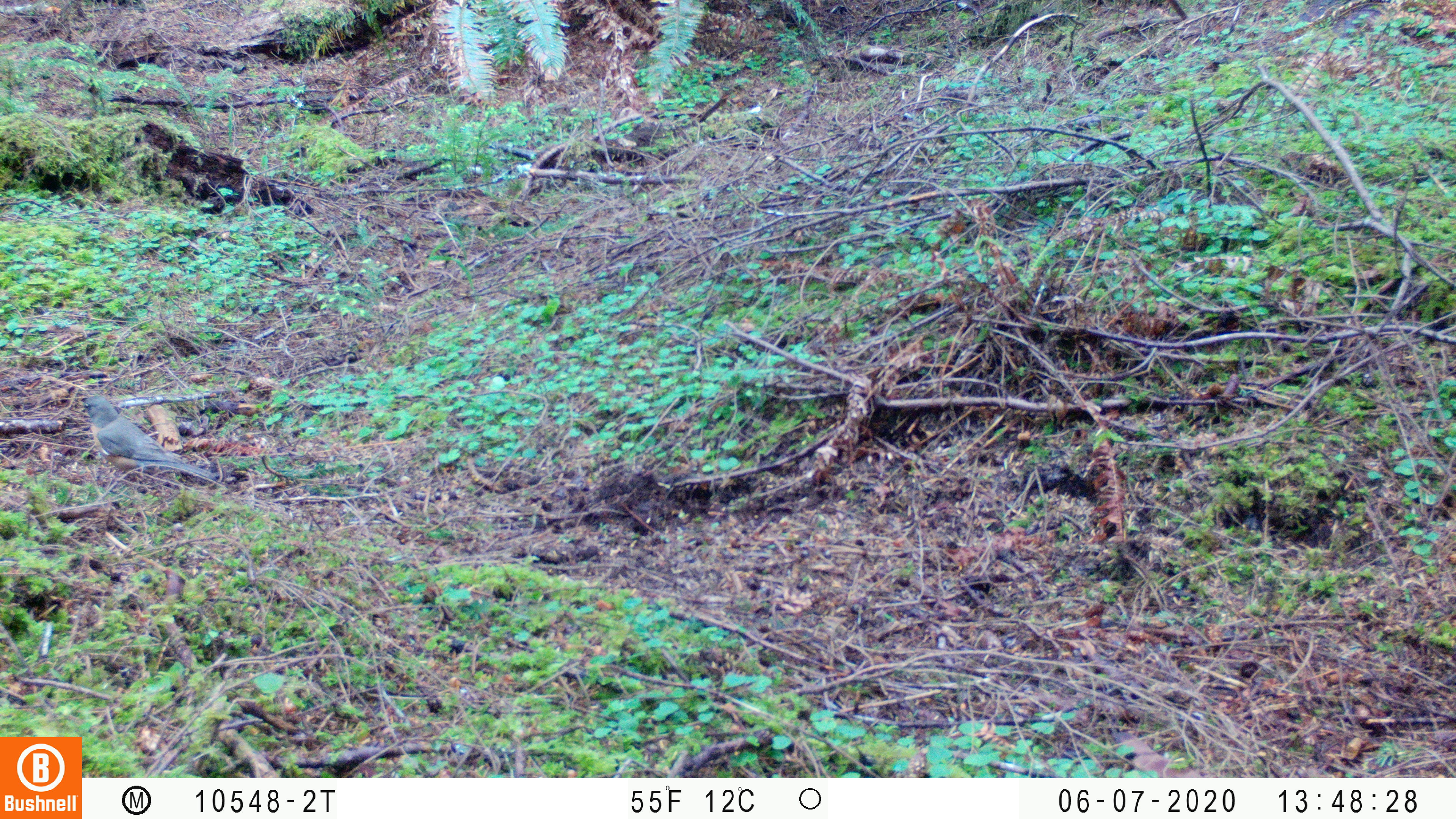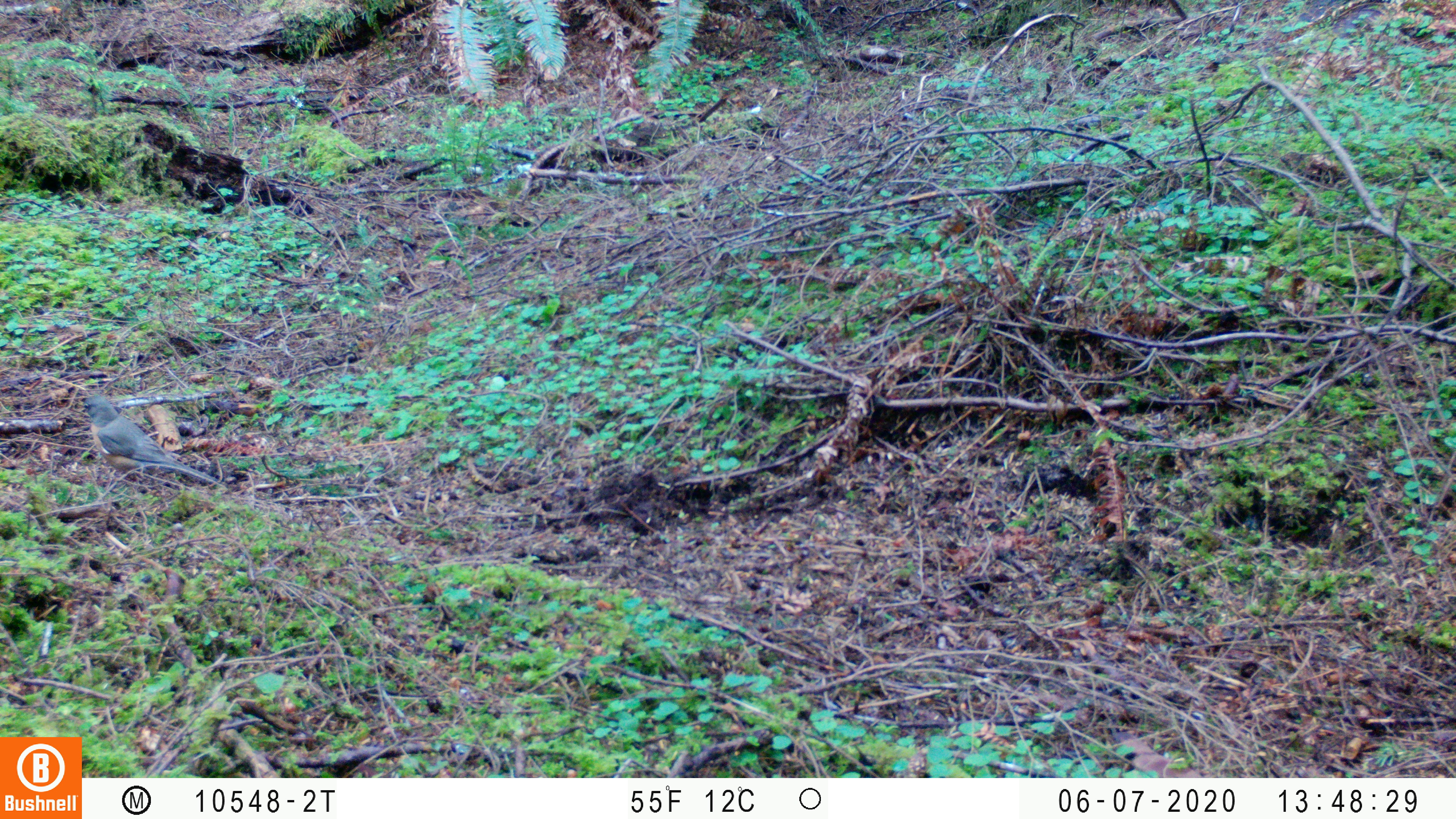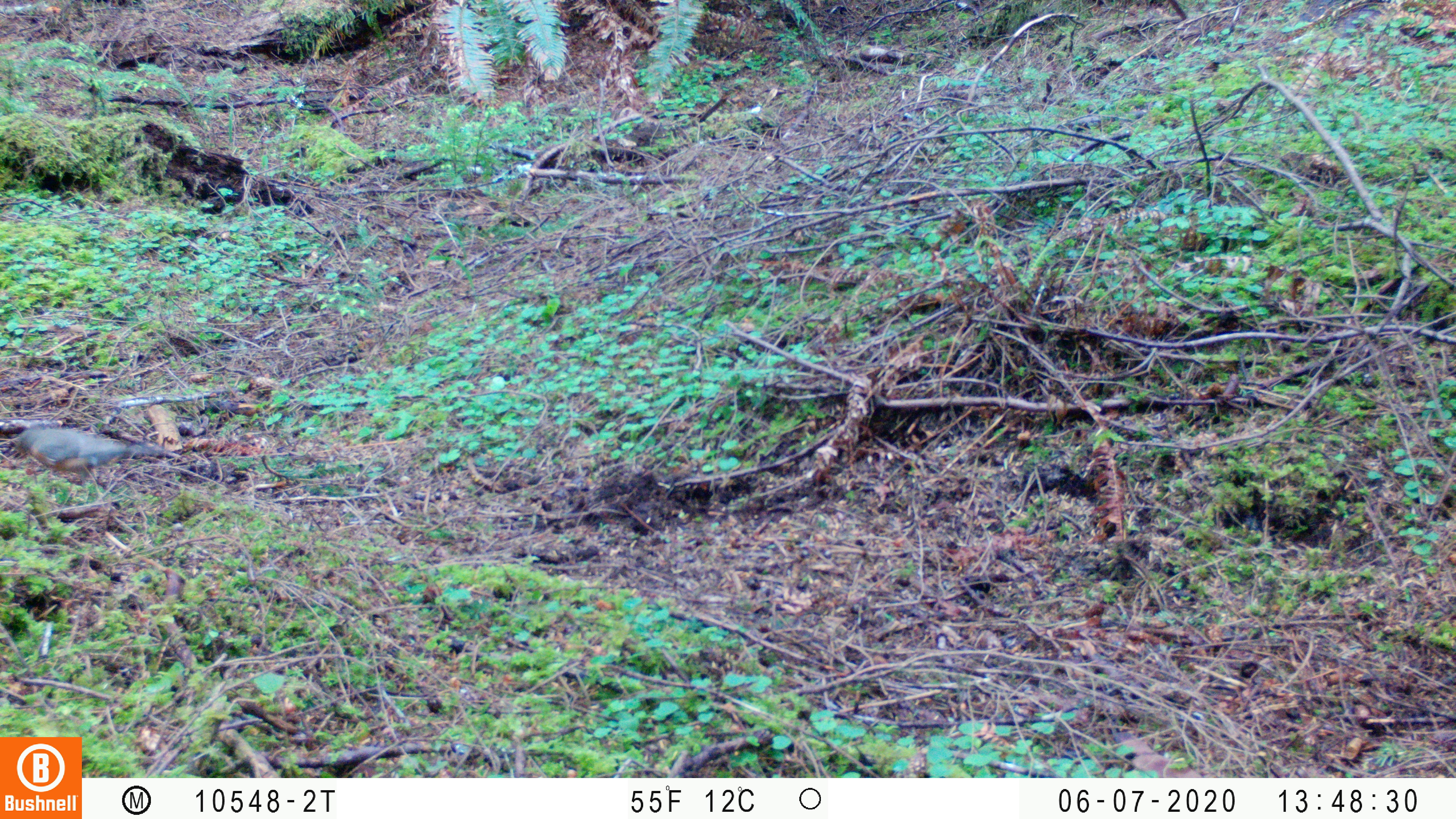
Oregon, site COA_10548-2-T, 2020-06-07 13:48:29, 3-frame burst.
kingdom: Animalia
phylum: Chordata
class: Aves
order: Passeriformes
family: Turdidae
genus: Turdus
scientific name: Turdus migratorius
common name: american robin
American robin (Turdus migratorius).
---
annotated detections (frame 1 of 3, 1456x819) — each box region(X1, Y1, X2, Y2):
american robin: region(66, 388, 236, 503)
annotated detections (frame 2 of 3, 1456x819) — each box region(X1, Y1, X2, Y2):
american robin: region(72, 386, 237, 512)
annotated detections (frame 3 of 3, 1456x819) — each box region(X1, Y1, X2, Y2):
american robin: region(0, 405, 196, 501)